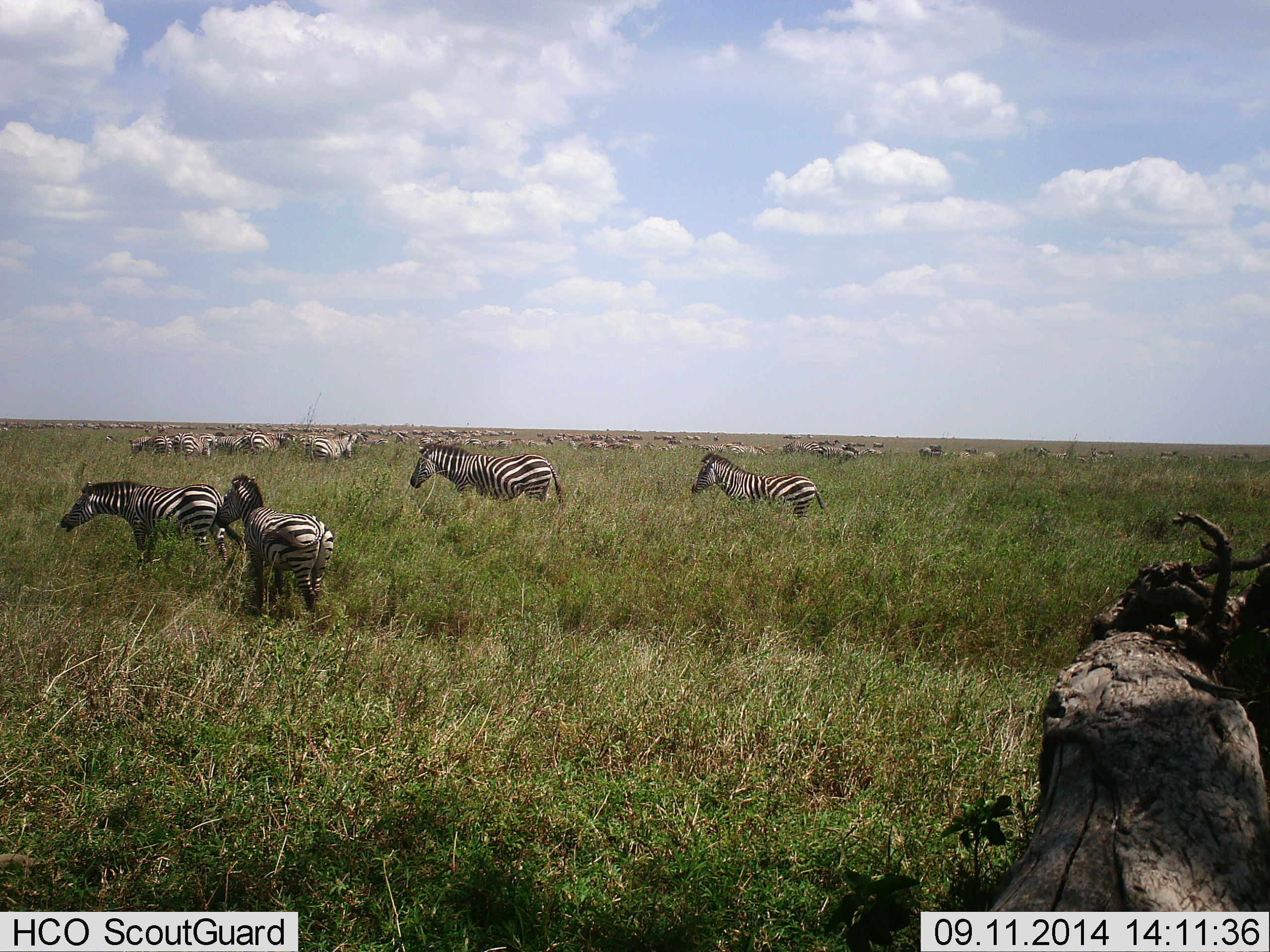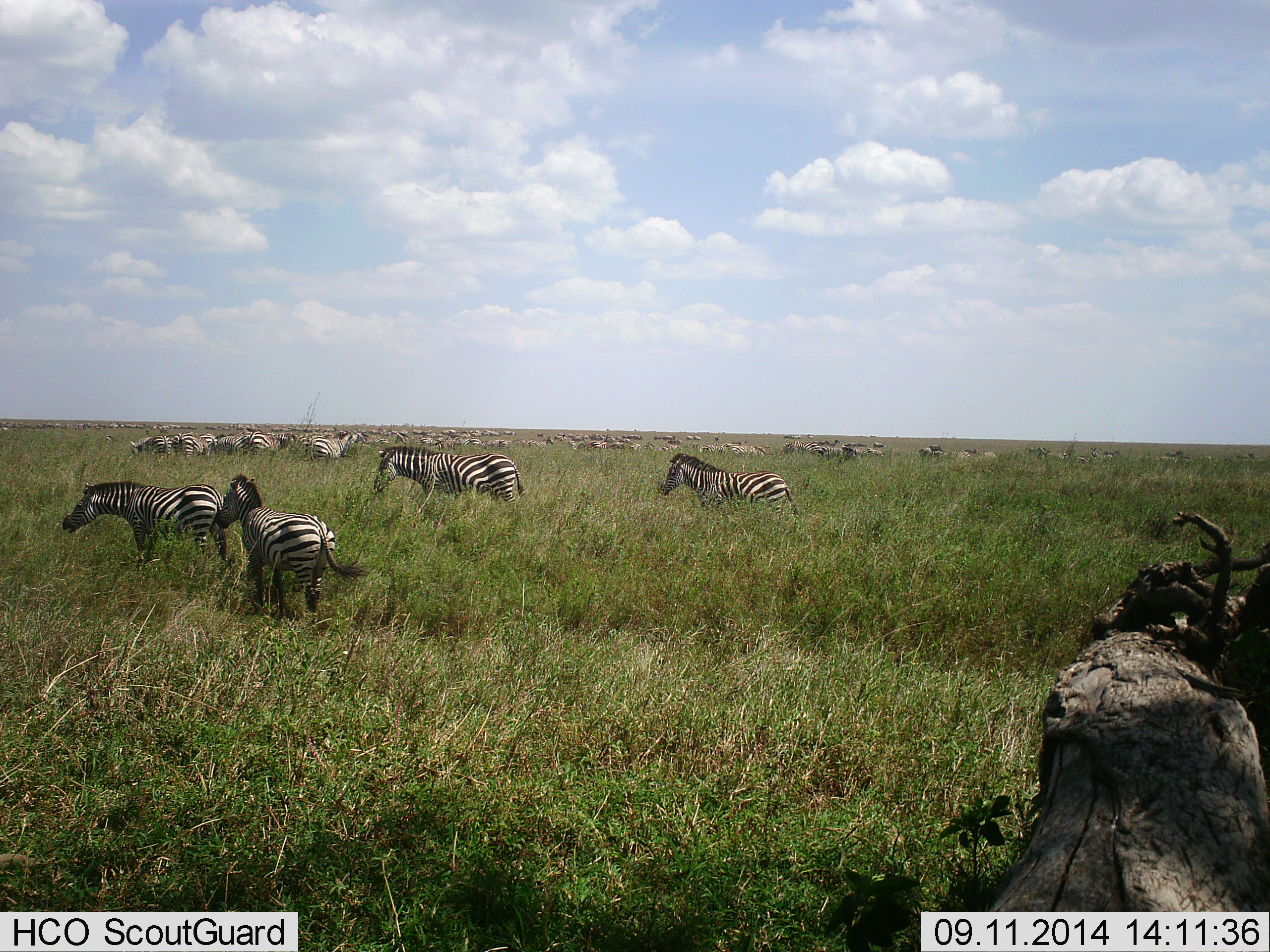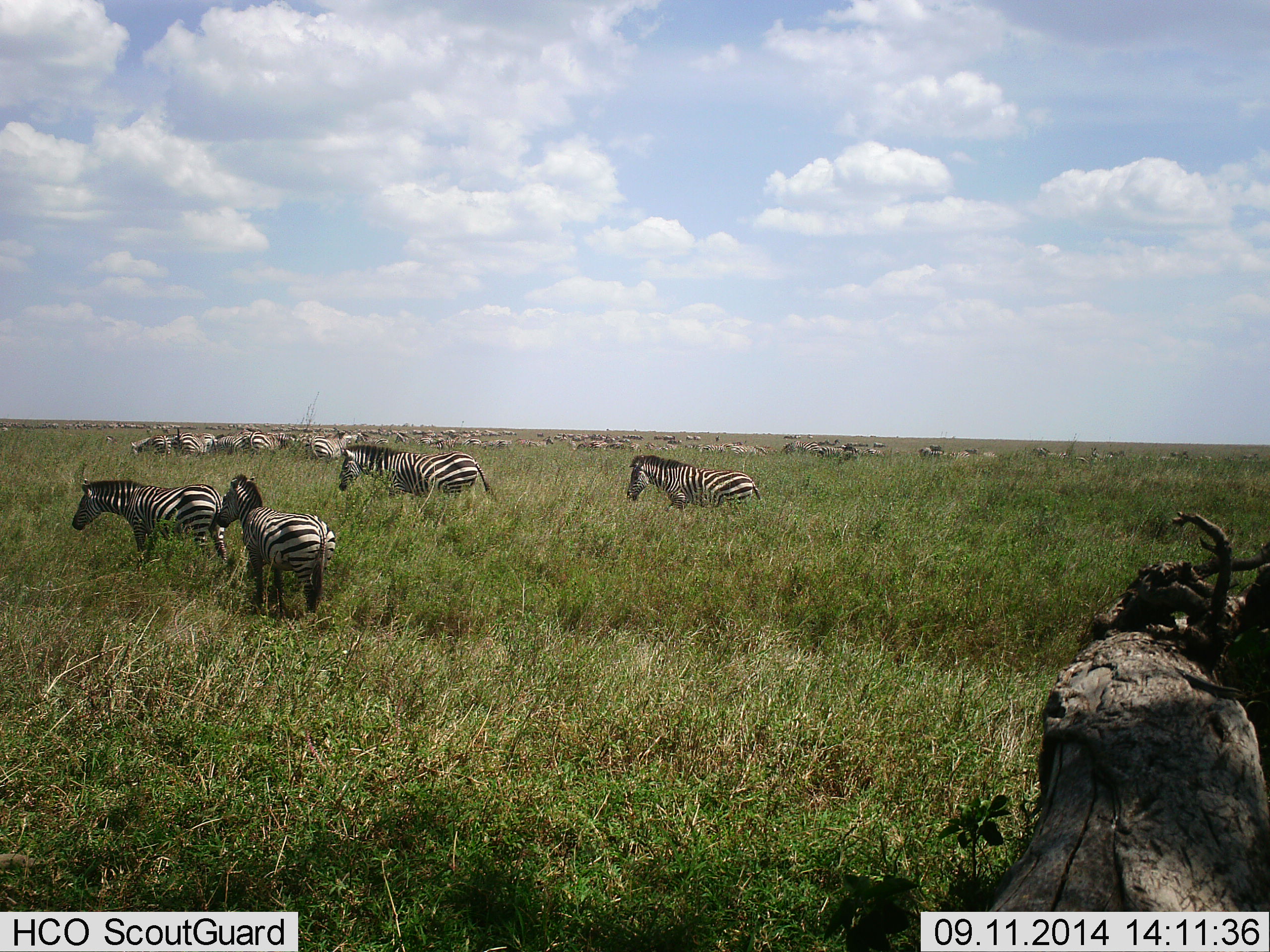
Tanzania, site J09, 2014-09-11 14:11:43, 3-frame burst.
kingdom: Animalia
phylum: Chordata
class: Mammalia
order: Perissodactyla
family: Equidae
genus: Equus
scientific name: Equus quagga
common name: plains zebra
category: zebra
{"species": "zebra (plains zebra) (Equus quagga)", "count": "11-50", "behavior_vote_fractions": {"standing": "80%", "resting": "10%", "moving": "80%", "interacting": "10%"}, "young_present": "0%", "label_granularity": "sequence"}